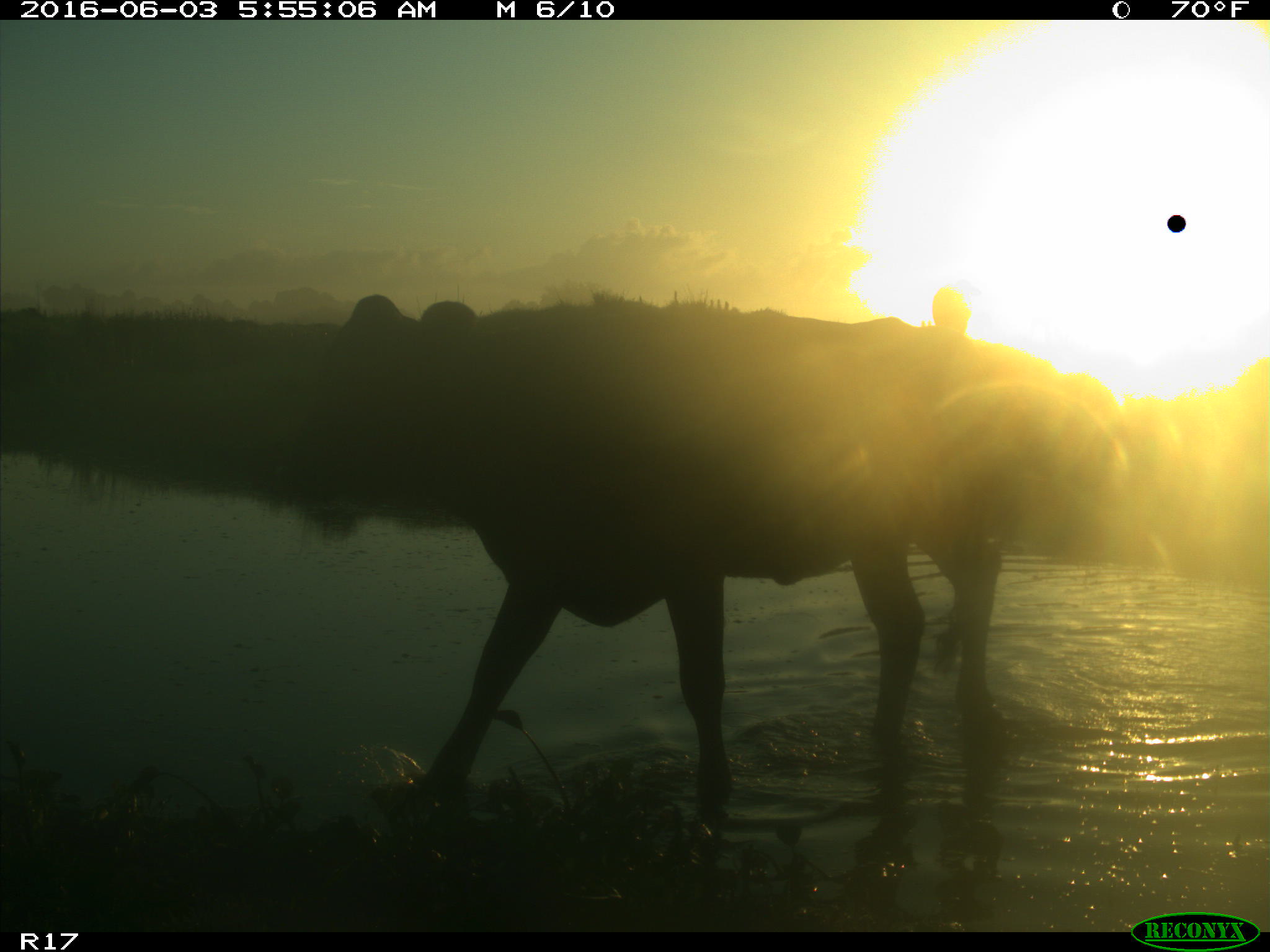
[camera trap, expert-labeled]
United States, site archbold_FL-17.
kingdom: Animalia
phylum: Chordata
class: Mammalia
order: Artiodactyla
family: Bovidae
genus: Bos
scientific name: Bos taurus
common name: domestic cow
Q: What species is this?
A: Bos taurus (domestic cow).